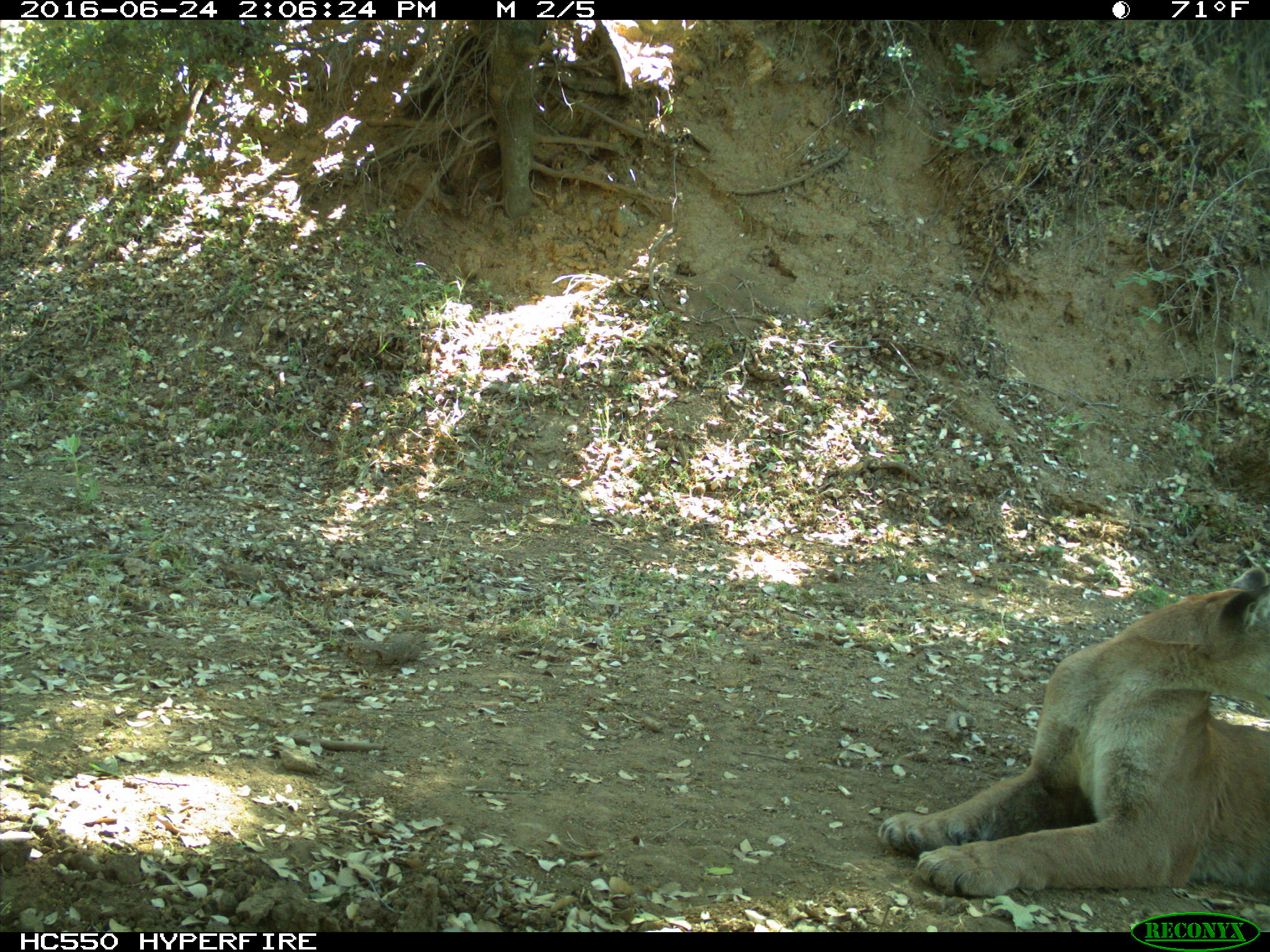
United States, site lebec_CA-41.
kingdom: Animalia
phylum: Chordata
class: Mammalia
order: Carnivora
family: Felidae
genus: Puma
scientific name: Puma concolor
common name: mountain lion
Puma concolor (mountain lion).